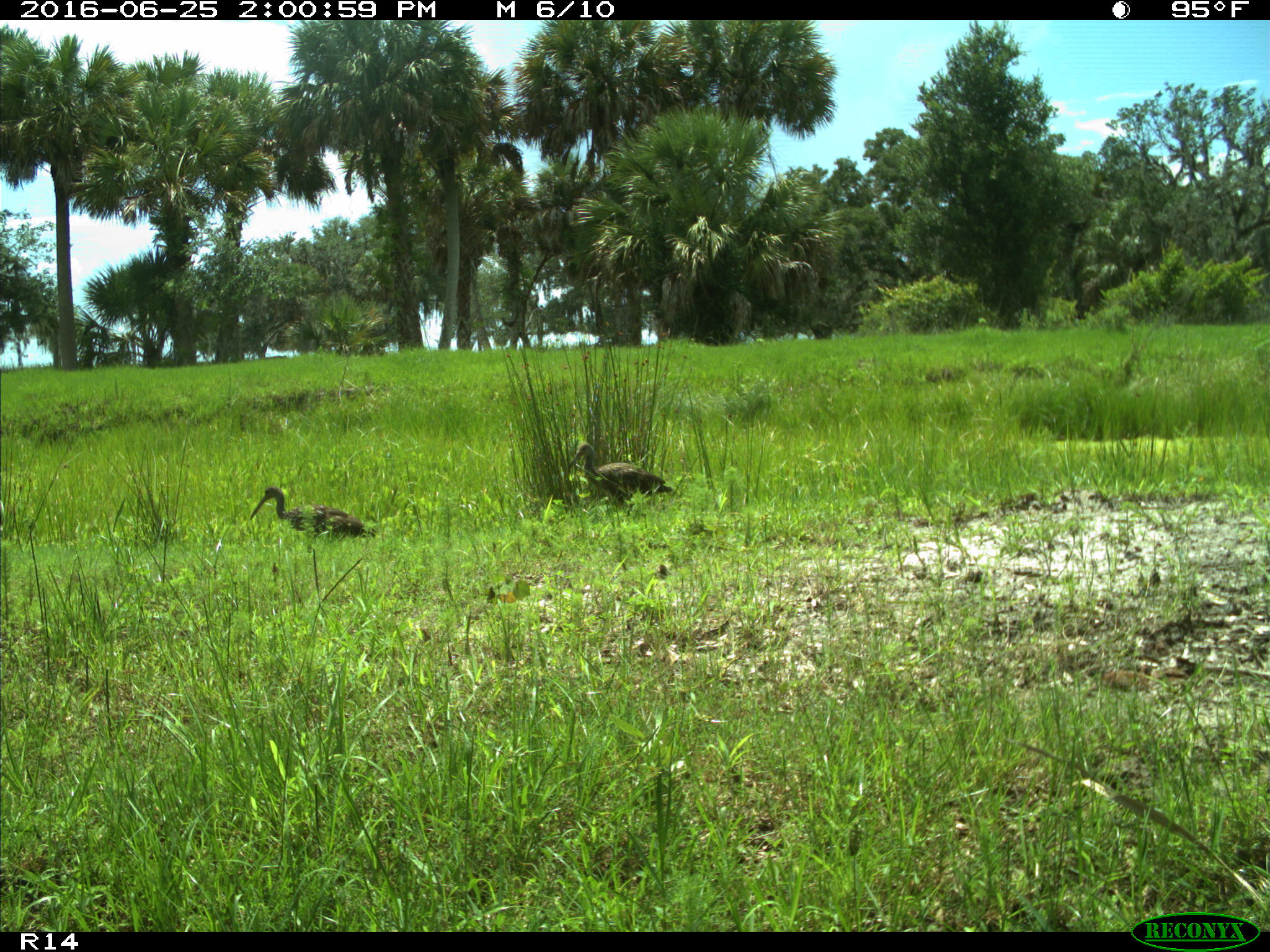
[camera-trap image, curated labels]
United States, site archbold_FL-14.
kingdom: Animalia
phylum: Chordata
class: Aves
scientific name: Aves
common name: birds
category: unidentified bird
Unidentified bird (birds) (Aves).